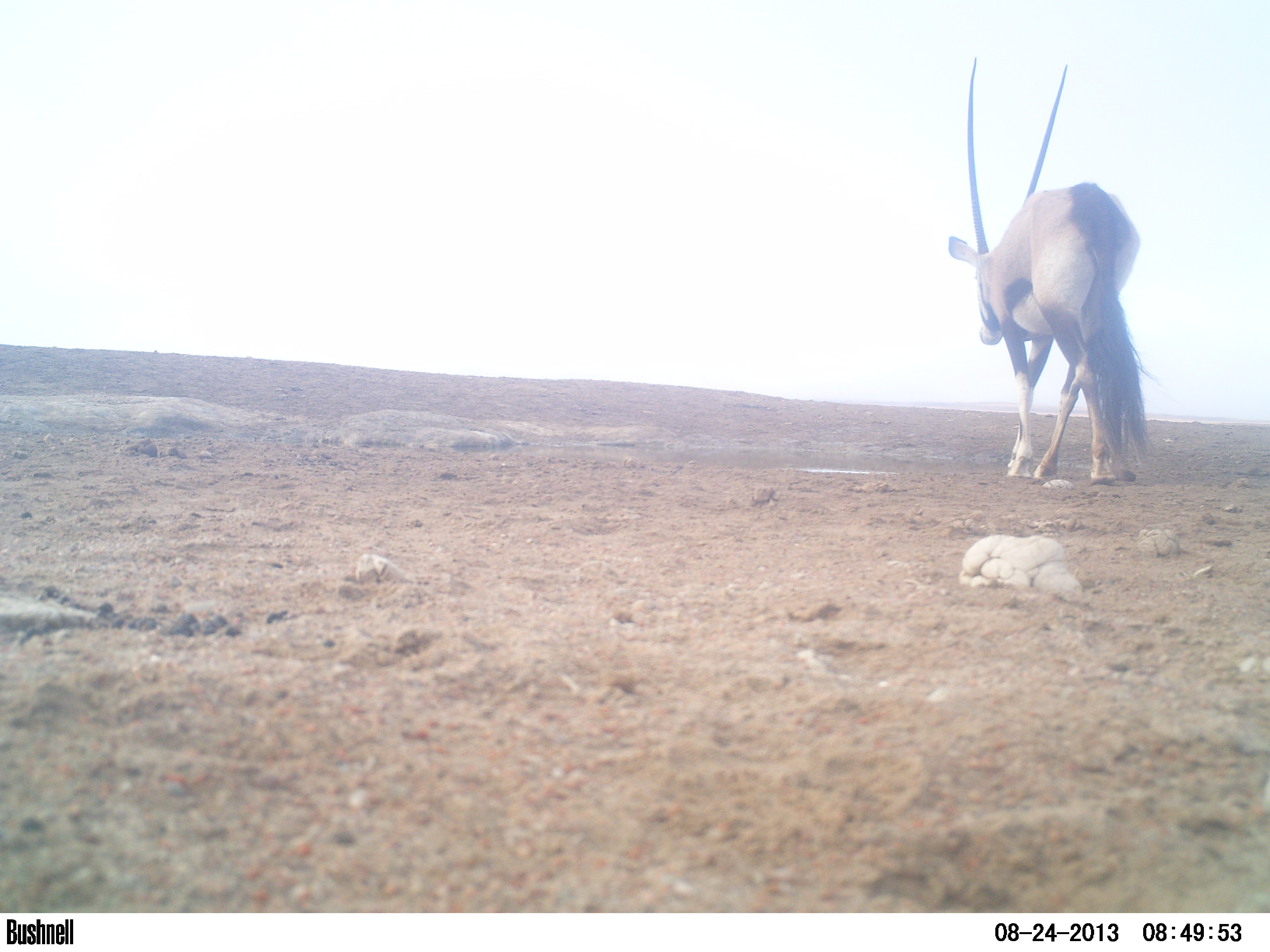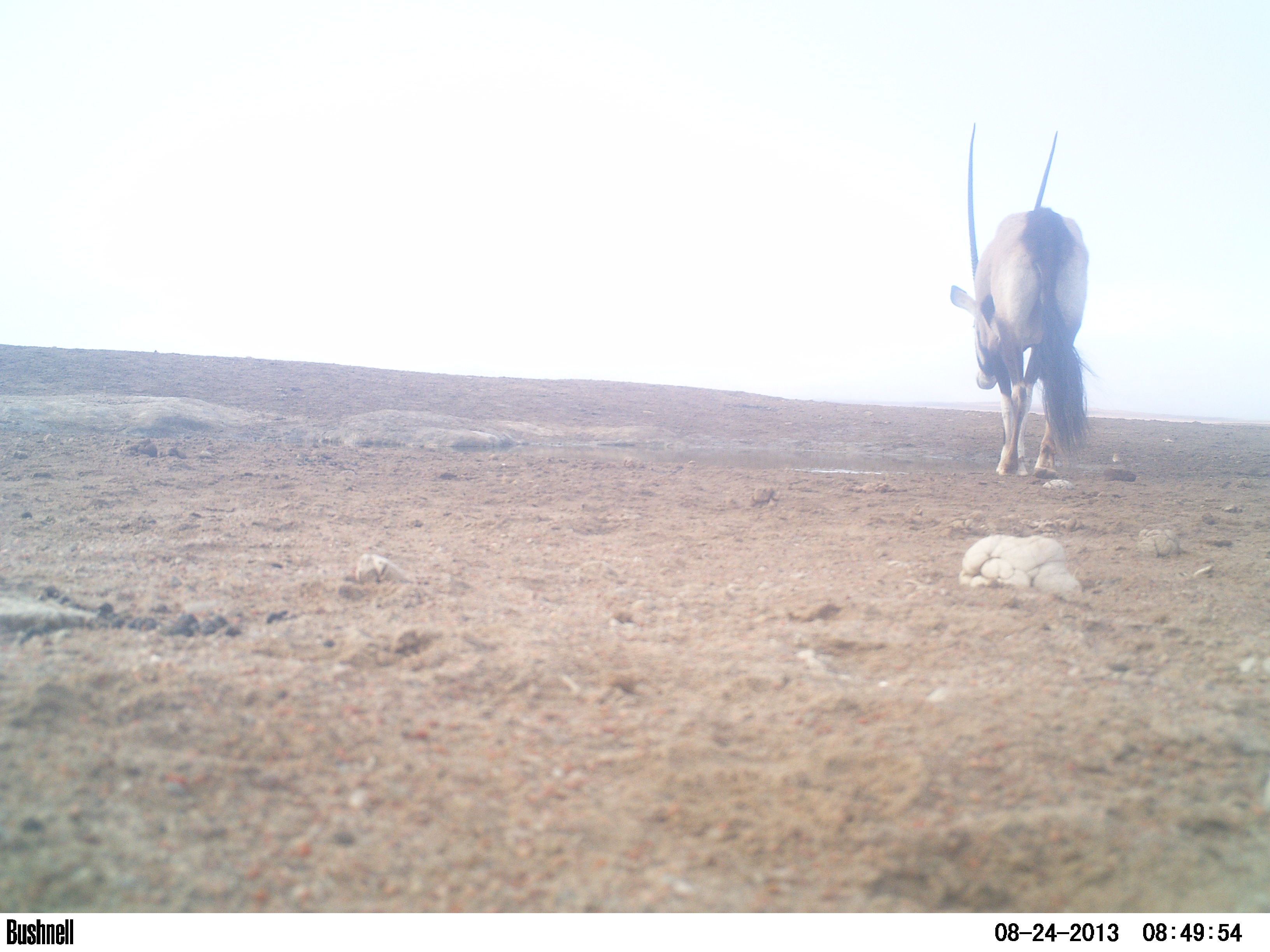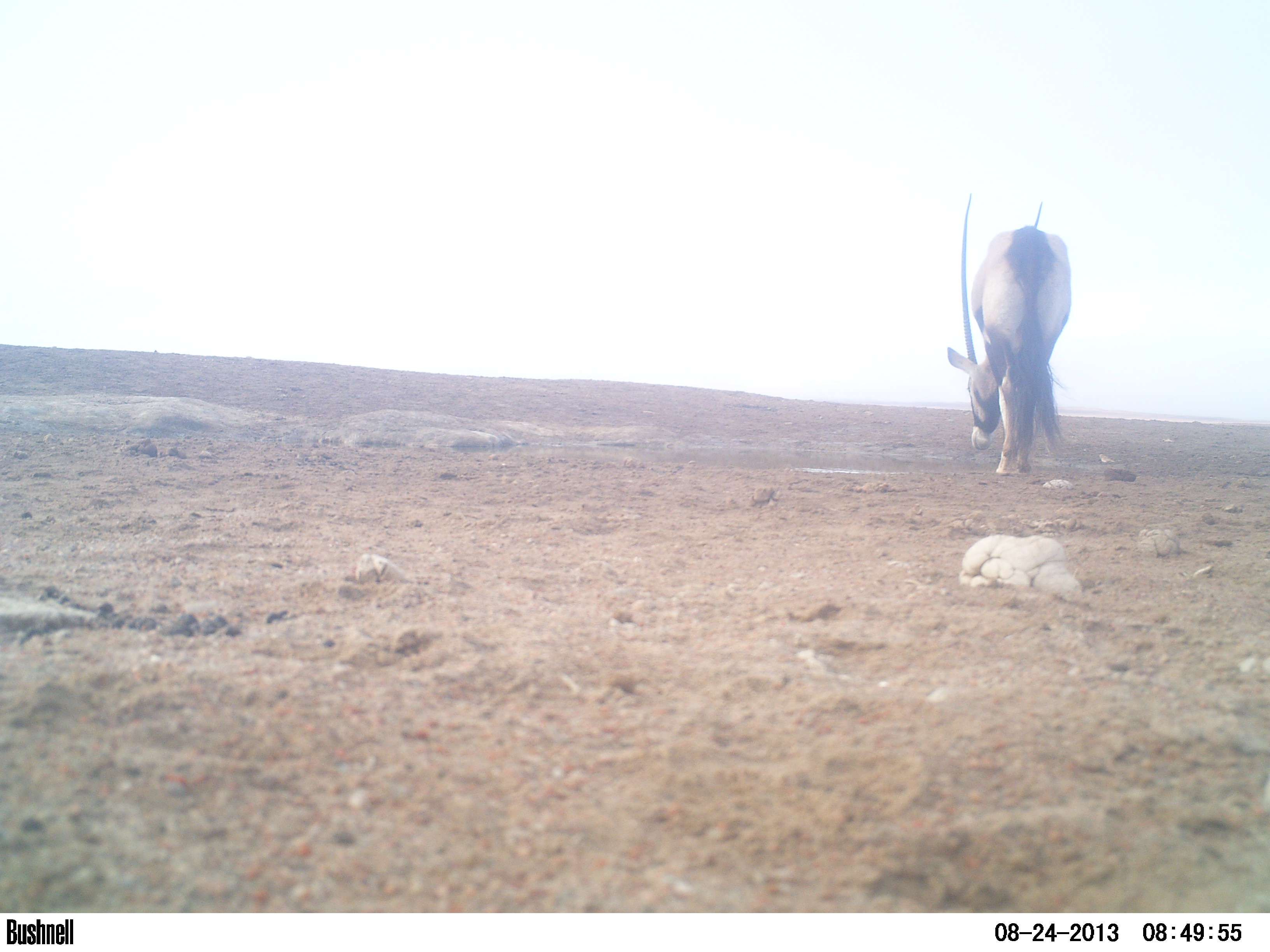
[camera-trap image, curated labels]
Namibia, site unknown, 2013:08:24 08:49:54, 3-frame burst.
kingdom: Animalia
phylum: Chordata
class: Mammalia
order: Artiodactyla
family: Bovidae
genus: Oryx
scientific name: Oryx gazella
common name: gemsbok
Oryx gazella (gemsbok).